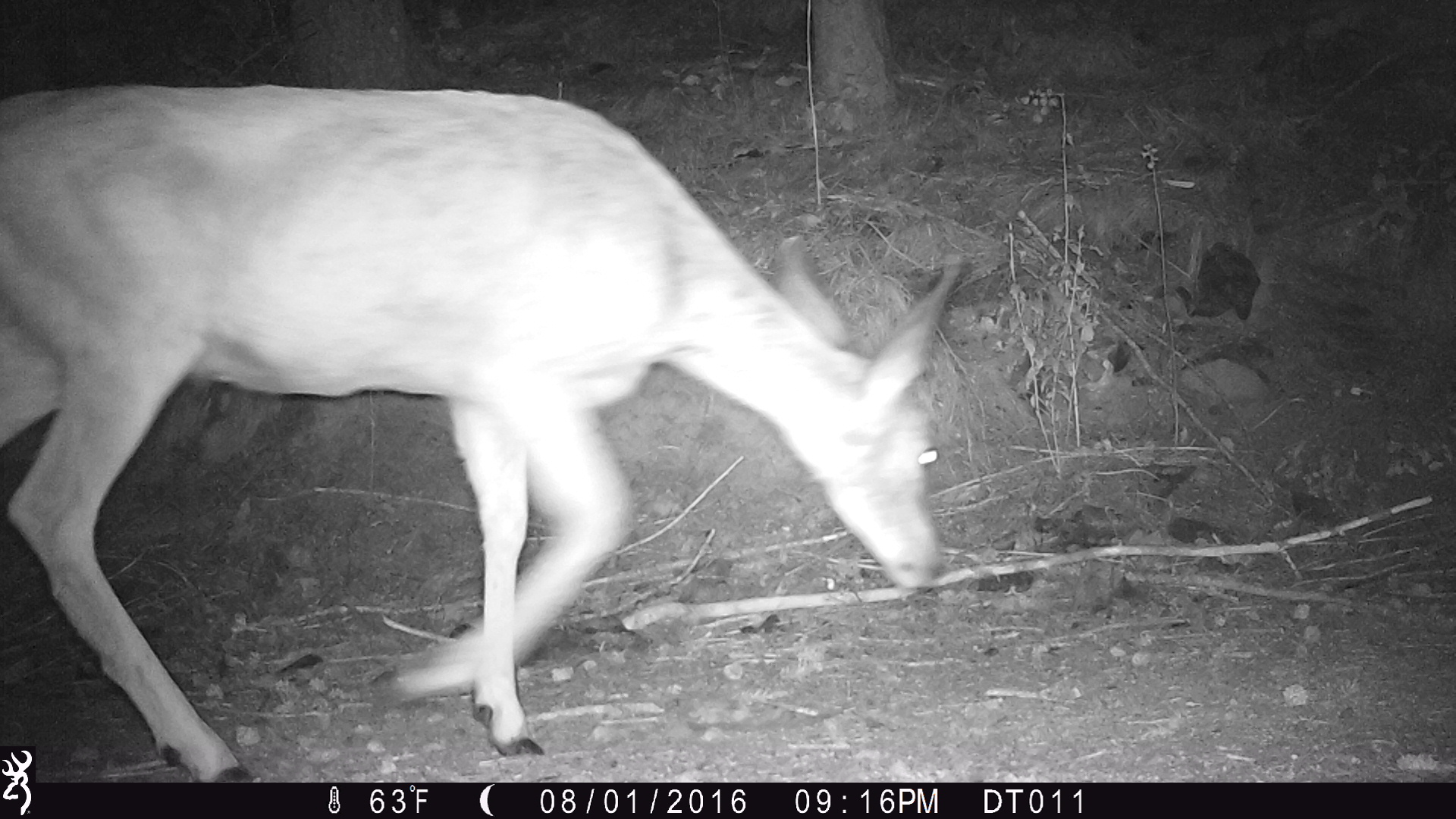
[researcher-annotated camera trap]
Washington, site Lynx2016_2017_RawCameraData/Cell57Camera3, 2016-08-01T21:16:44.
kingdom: Animalia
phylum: Chordata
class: Mammalia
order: Artiodactyla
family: Cervidae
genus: Odocoileus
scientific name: Odocoileus hemionus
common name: mule deer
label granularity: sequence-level